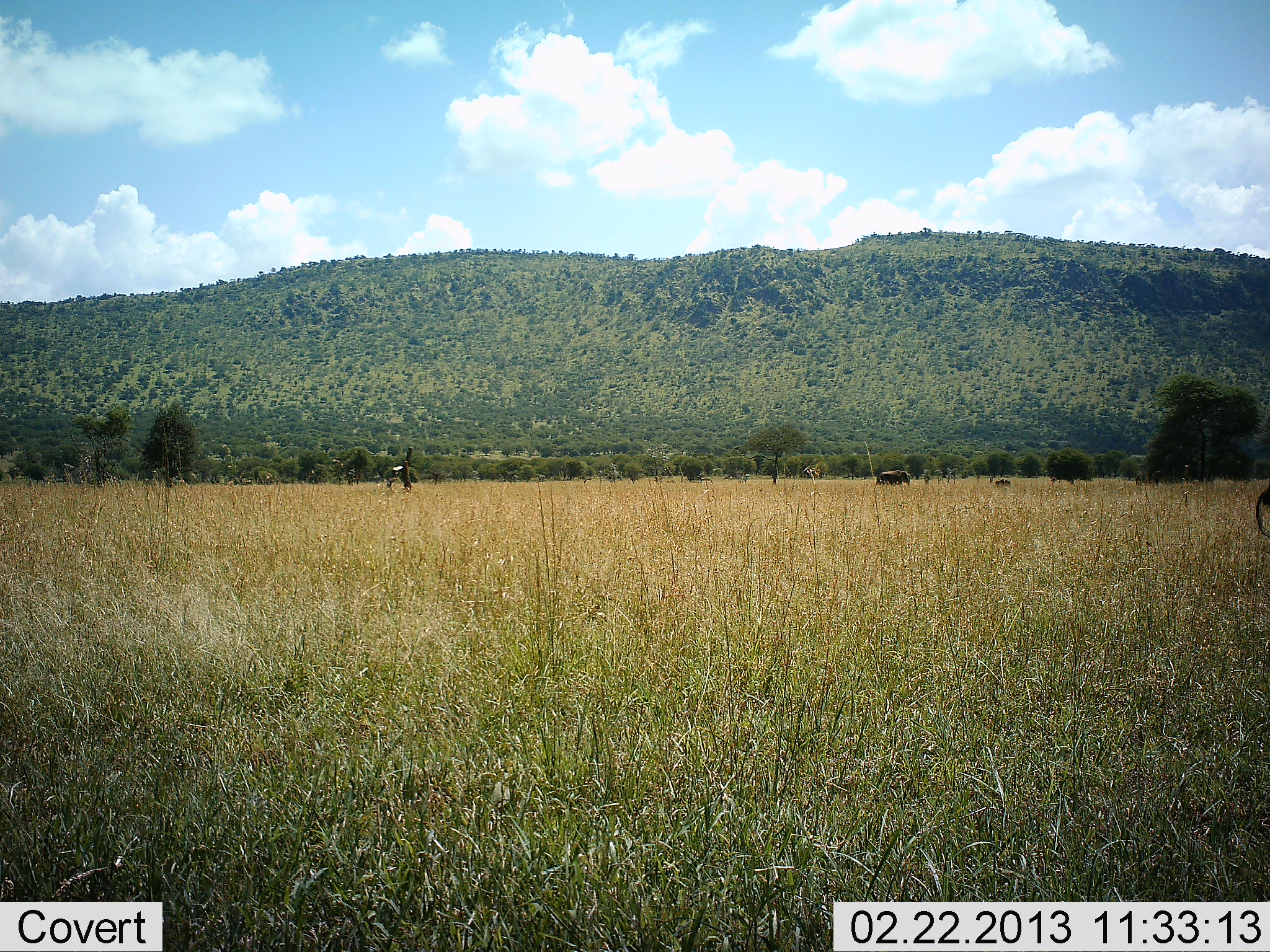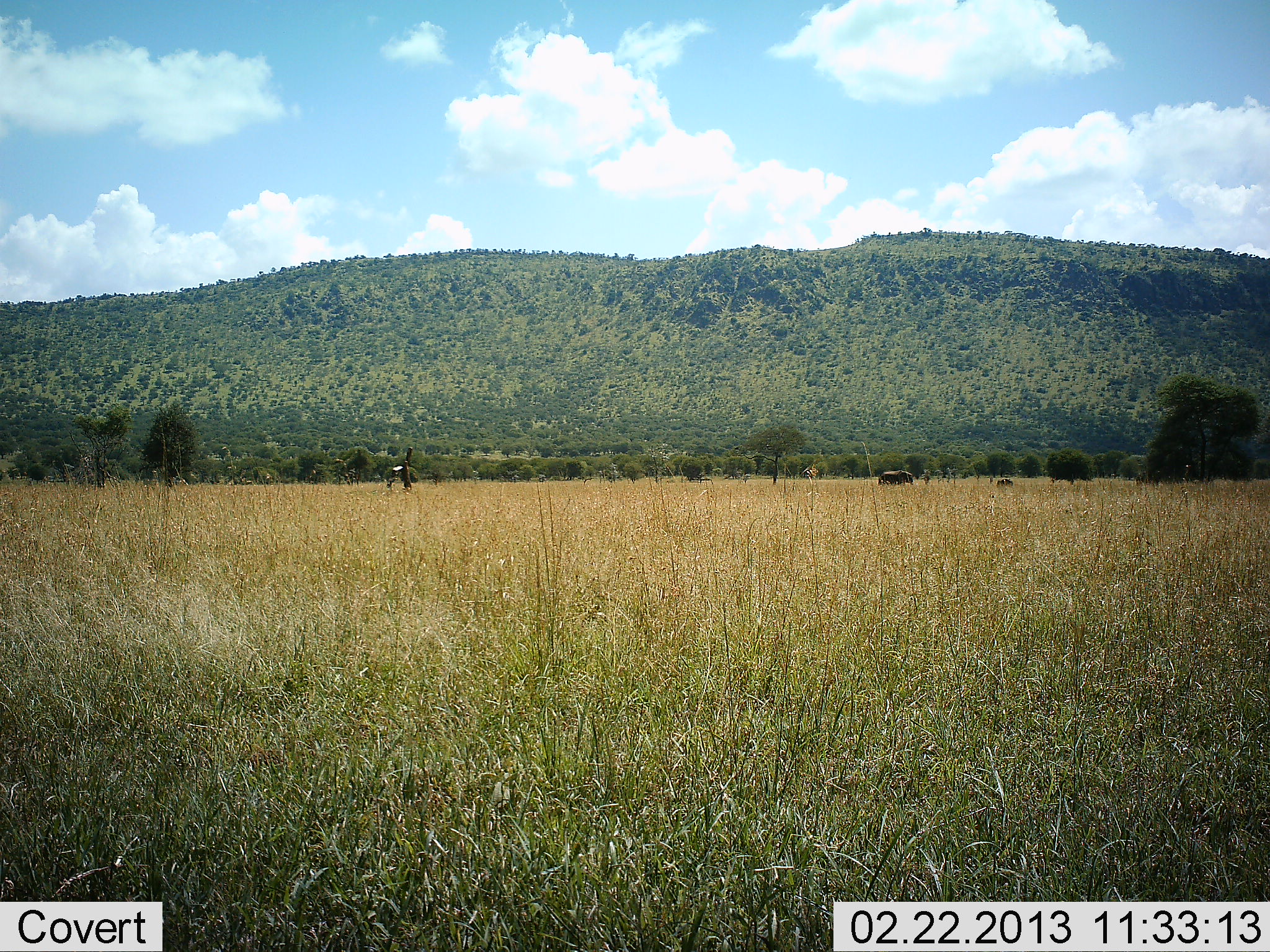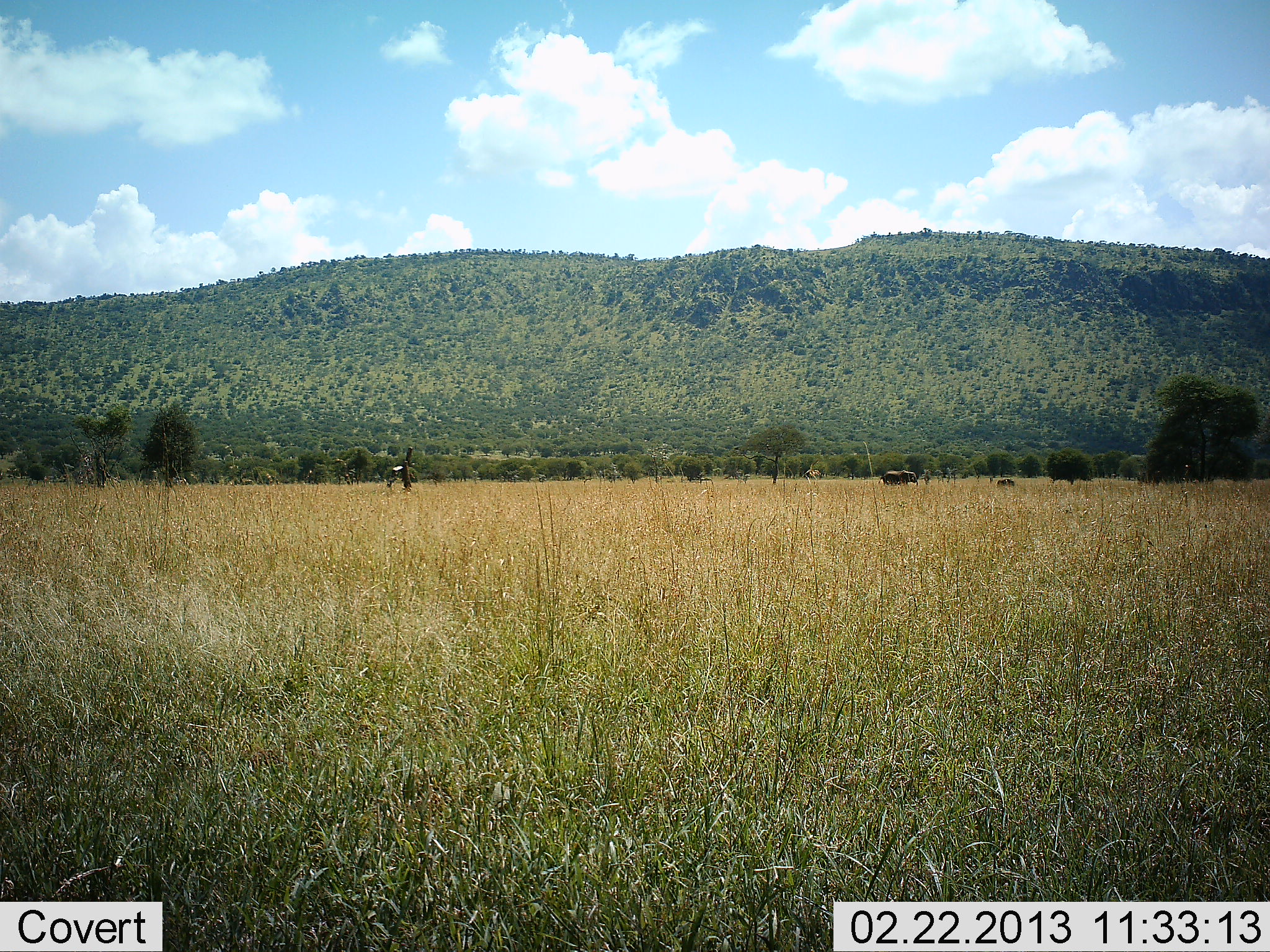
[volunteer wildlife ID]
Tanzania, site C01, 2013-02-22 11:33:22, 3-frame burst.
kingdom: Animalia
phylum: Chordata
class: Mammalia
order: Proboscidea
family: Elephantidae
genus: Loxodonta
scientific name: Loxodonta africana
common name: african bush elephant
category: elephant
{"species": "elephant (african bush elephant) (Loxodonta africana)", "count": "2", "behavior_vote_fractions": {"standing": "8%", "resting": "0%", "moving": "100%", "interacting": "0%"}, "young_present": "75%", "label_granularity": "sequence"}